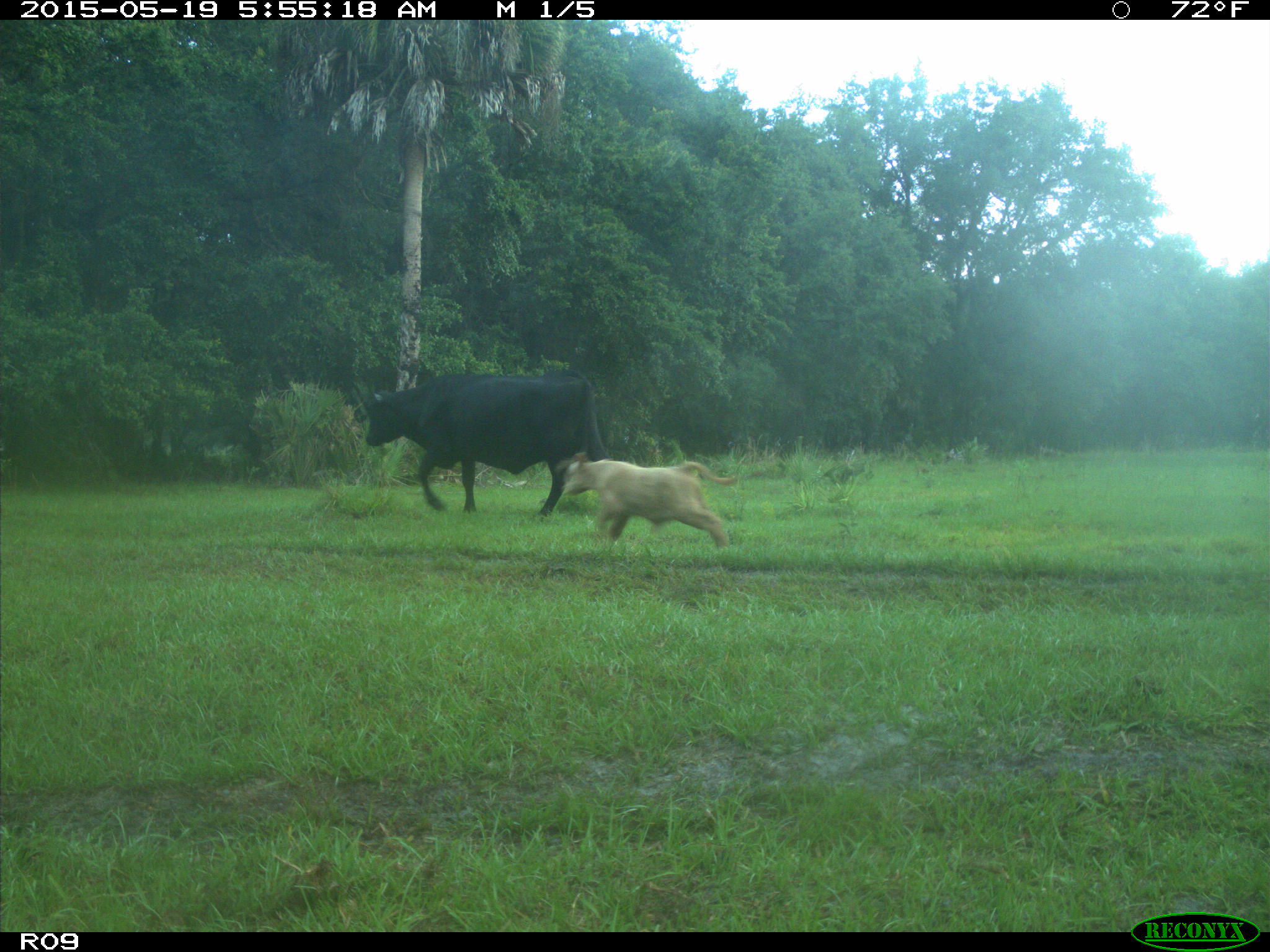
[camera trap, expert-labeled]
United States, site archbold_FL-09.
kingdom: Animalia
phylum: Chordata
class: Mammalia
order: Artiodactyla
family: Bovidae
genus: Bos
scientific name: Bos taurus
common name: domestic cow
Bos taurus (domestic cow).